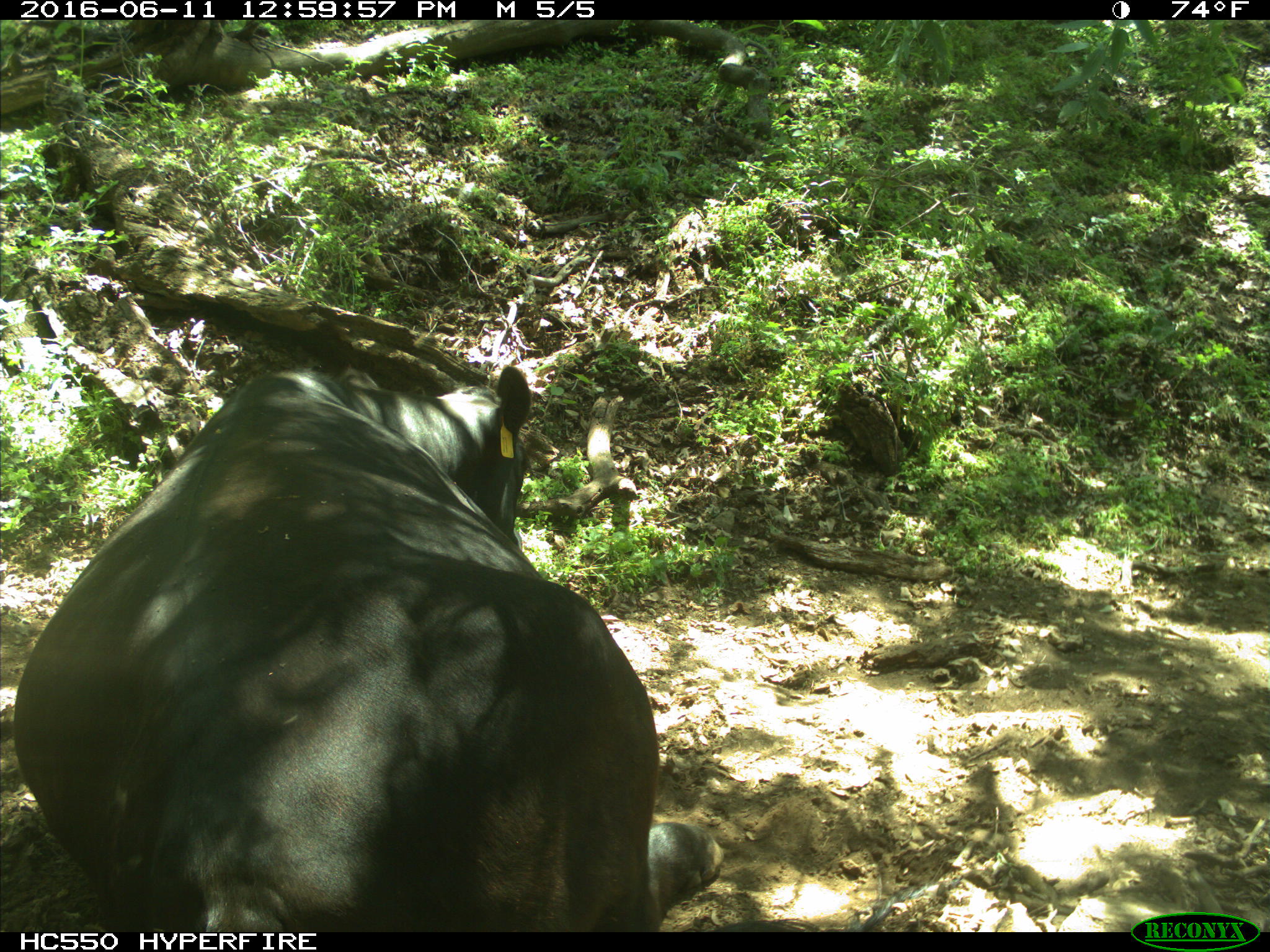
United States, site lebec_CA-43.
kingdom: Animalia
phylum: Chordata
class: Mammalia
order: Artiodactyla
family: Bovidae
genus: Bos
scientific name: Bos taurus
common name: domestic cow